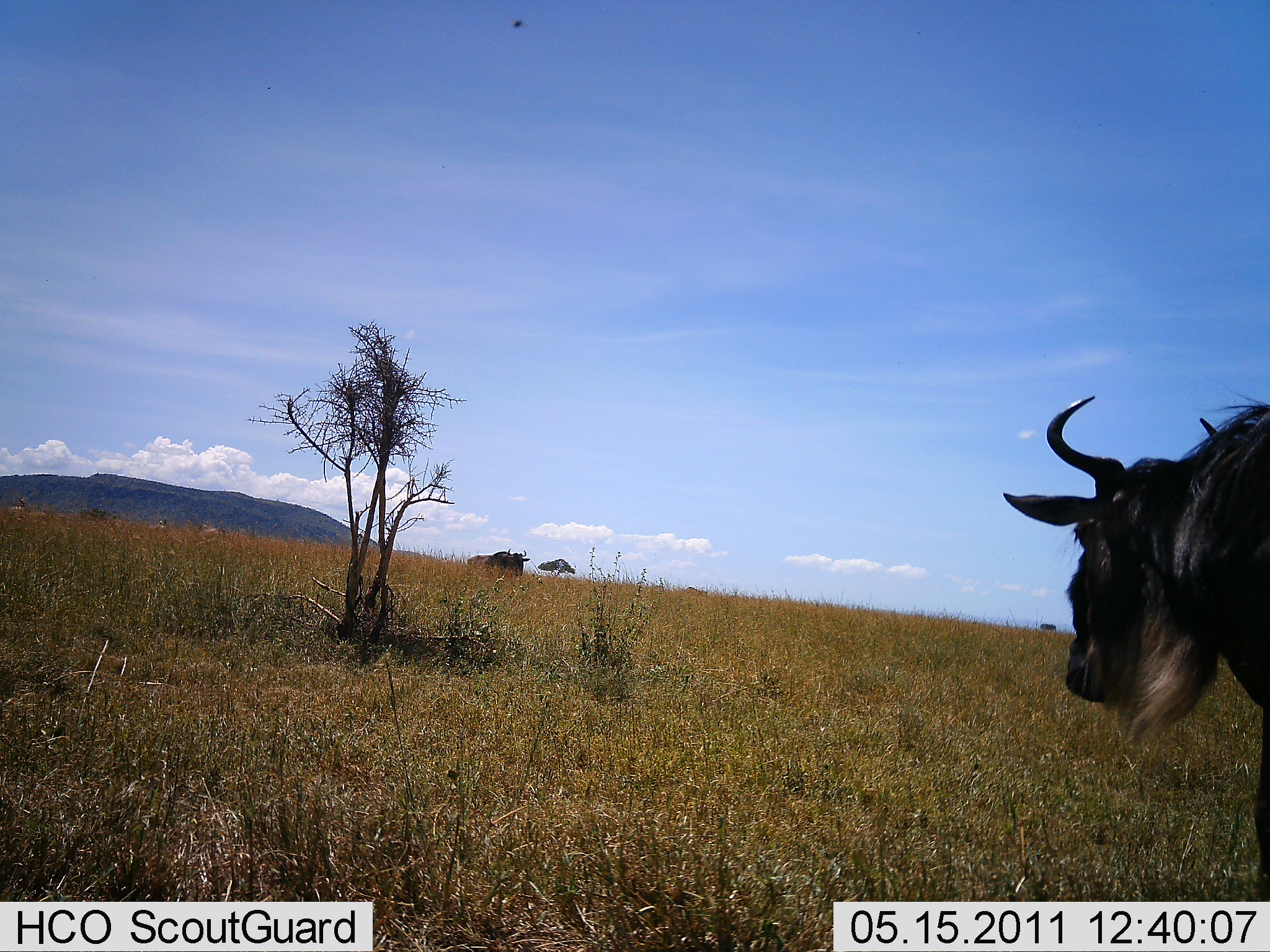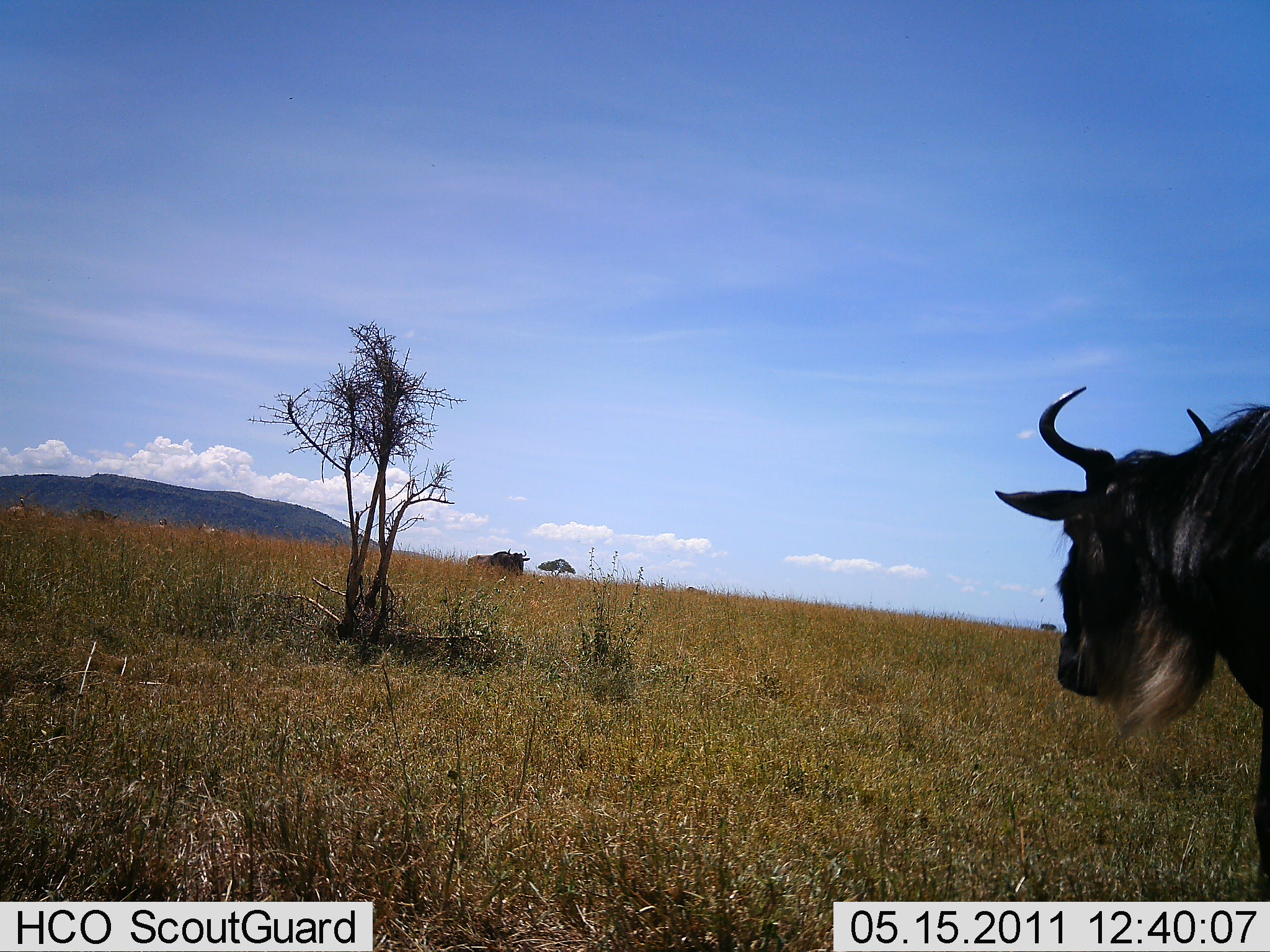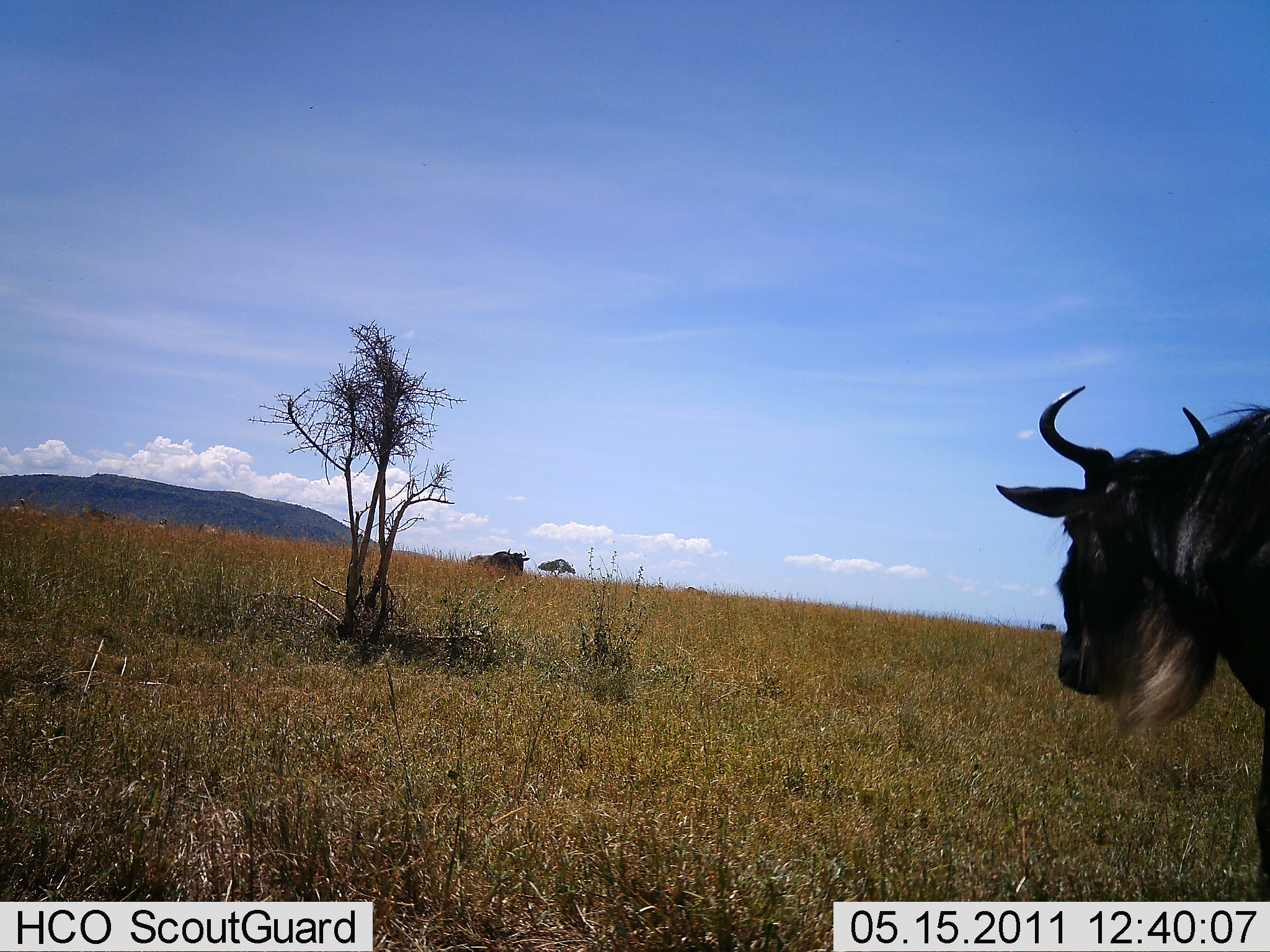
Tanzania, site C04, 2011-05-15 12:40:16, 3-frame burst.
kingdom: Animalia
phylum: Chordata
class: Mammalia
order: Artiodactyla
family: Bovidae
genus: Connochaetes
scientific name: Connochaetes taurinus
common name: blue wildebeest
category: wildebeest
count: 2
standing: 100%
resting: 14%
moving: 0%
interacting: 0%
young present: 0%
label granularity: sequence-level